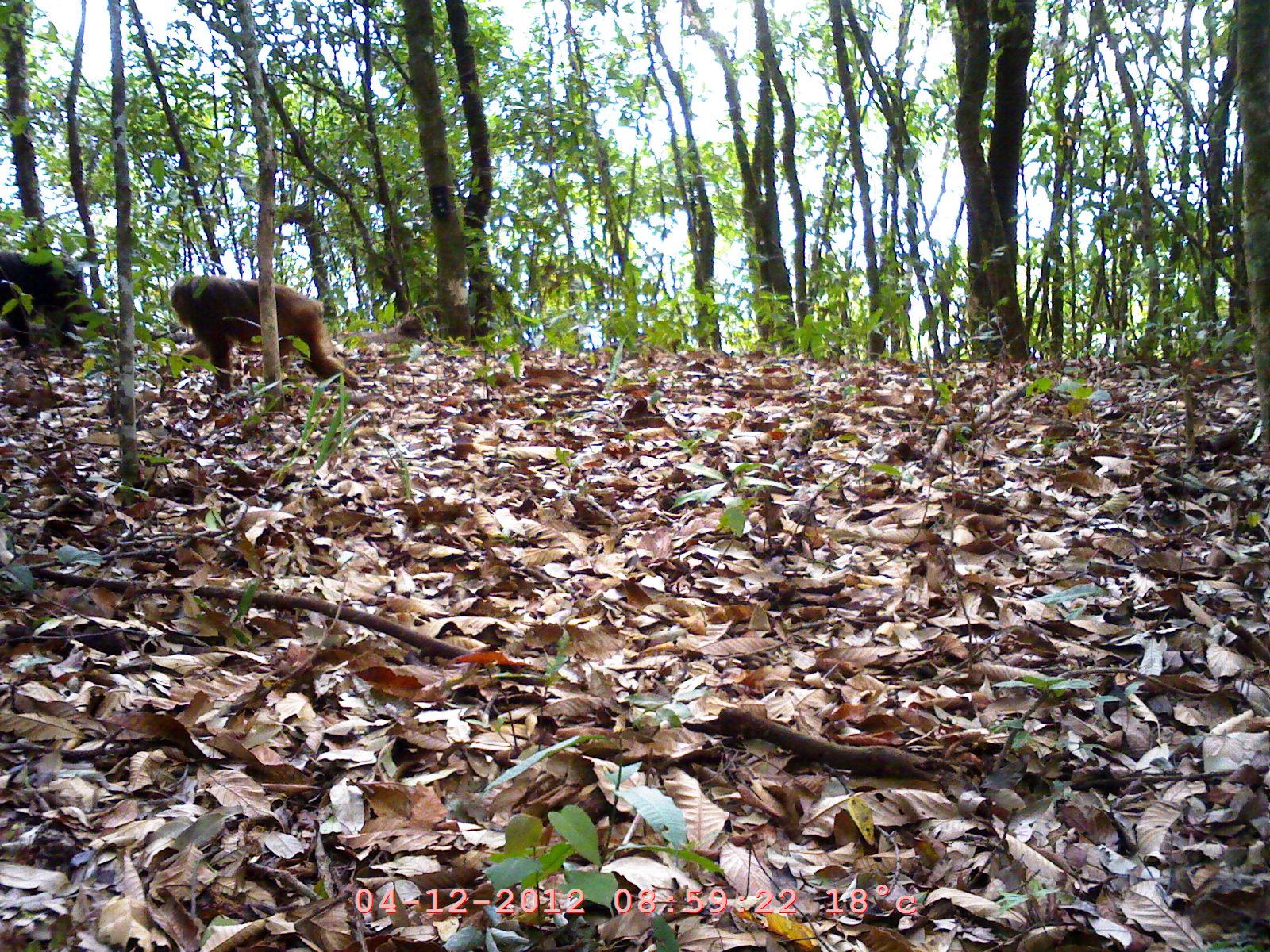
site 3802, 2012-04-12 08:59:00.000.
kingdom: Animalia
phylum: Chordata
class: Mammalia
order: Primates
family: Cercopithecidae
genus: Macaca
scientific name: Macaca arctoides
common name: stump-tailed macaque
Macaca arctoides (stump-tailed macaque), count 2.